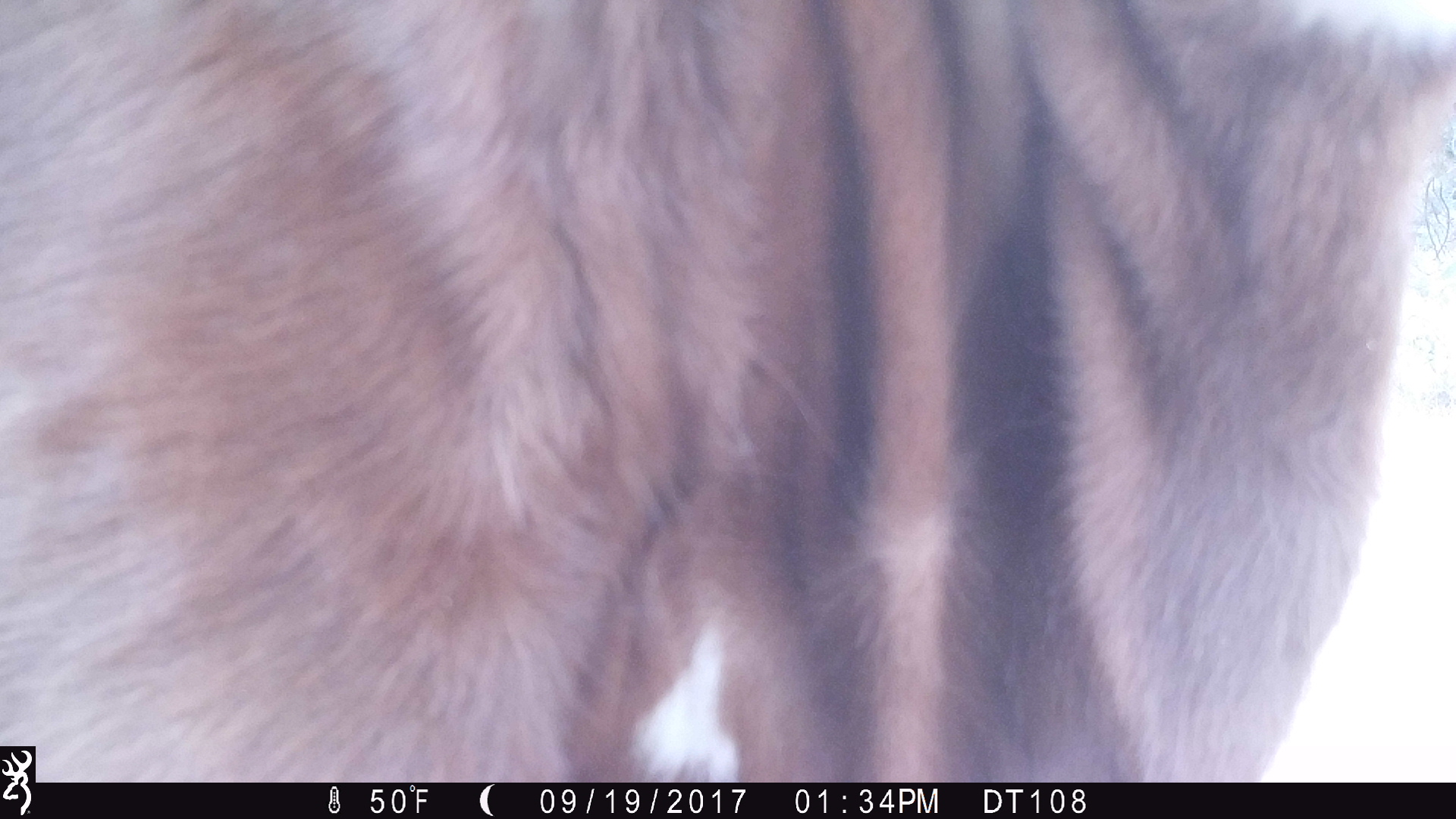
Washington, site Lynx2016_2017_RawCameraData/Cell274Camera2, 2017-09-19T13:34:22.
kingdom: Animalia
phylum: Chordata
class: Mammalia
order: Artiodactyla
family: Bovidae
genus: Bos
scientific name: Bos taurus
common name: domestic cattle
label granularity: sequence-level